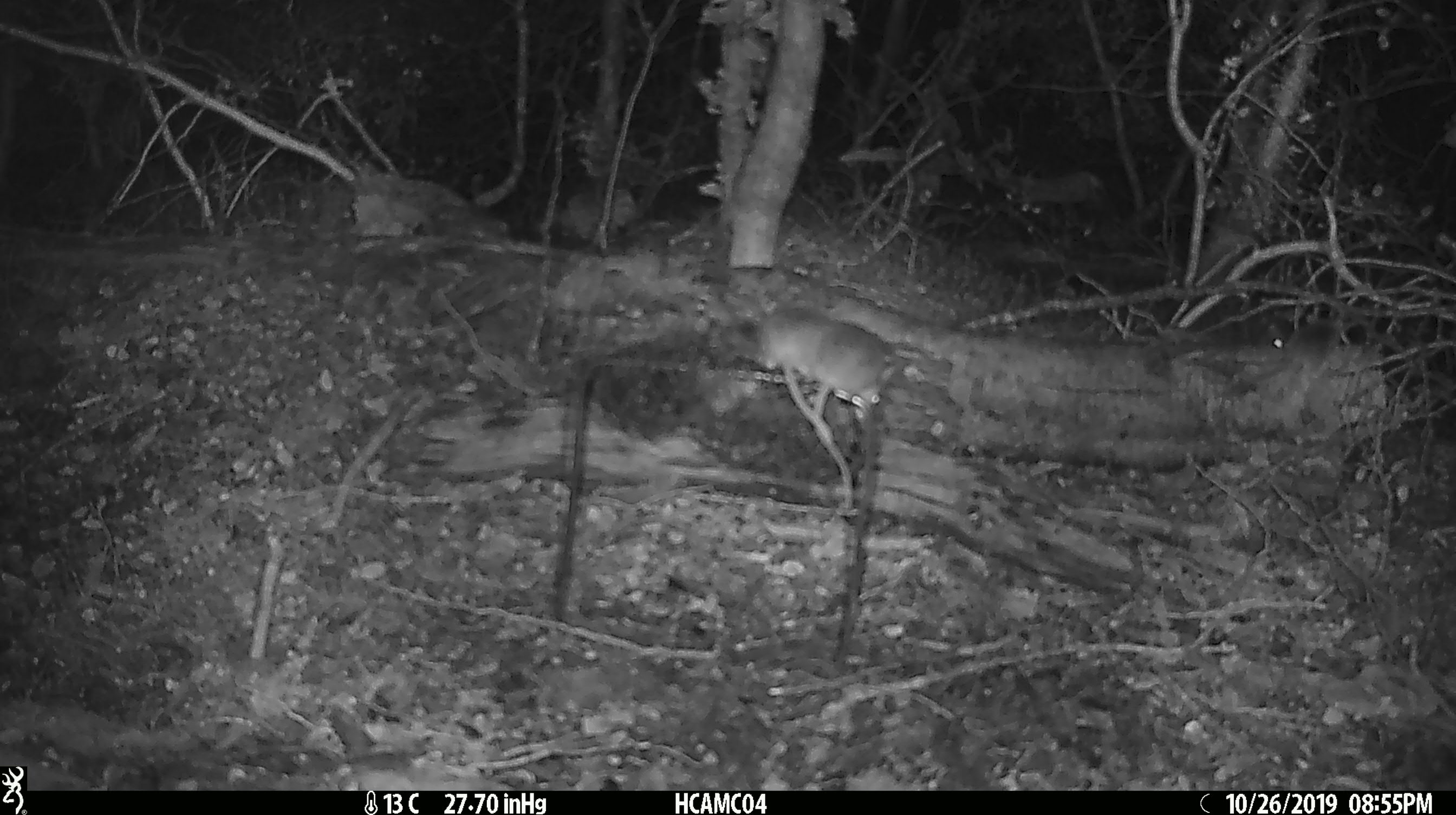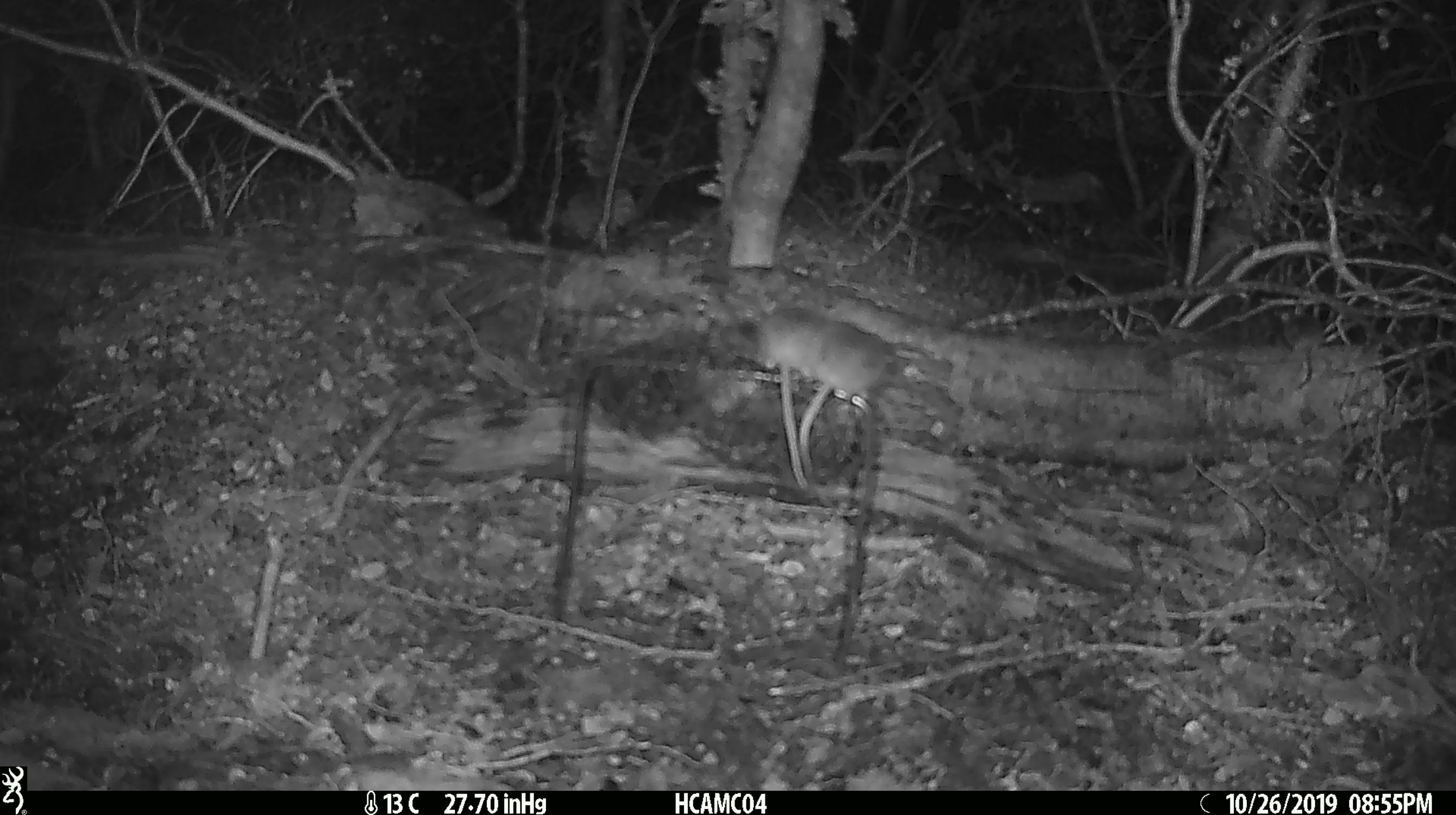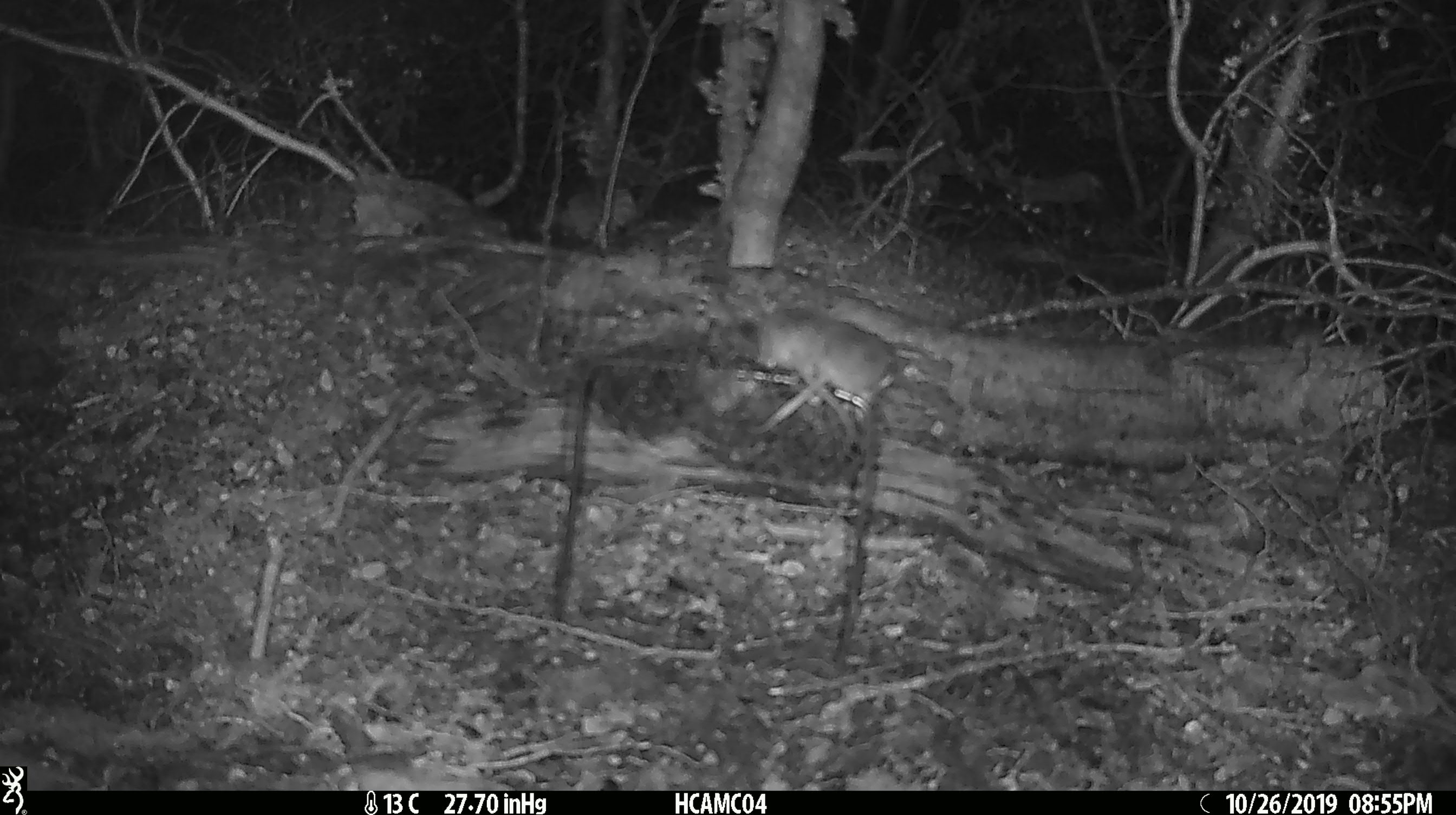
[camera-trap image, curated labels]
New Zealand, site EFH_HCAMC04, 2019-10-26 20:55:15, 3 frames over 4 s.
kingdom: Animalia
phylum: Chordata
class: Mammalia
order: Rodentia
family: Muridae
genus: Mus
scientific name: Mus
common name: mouse